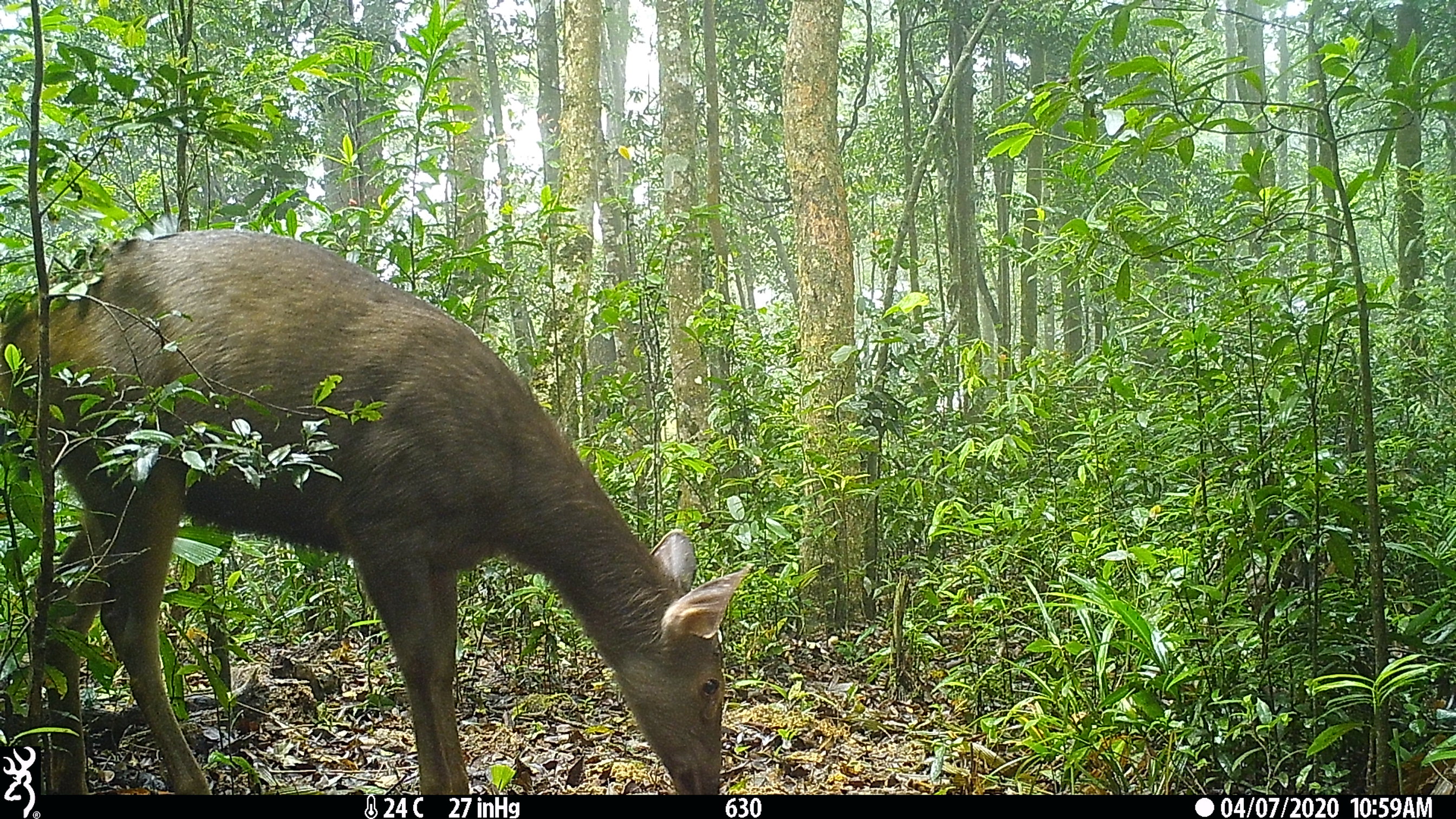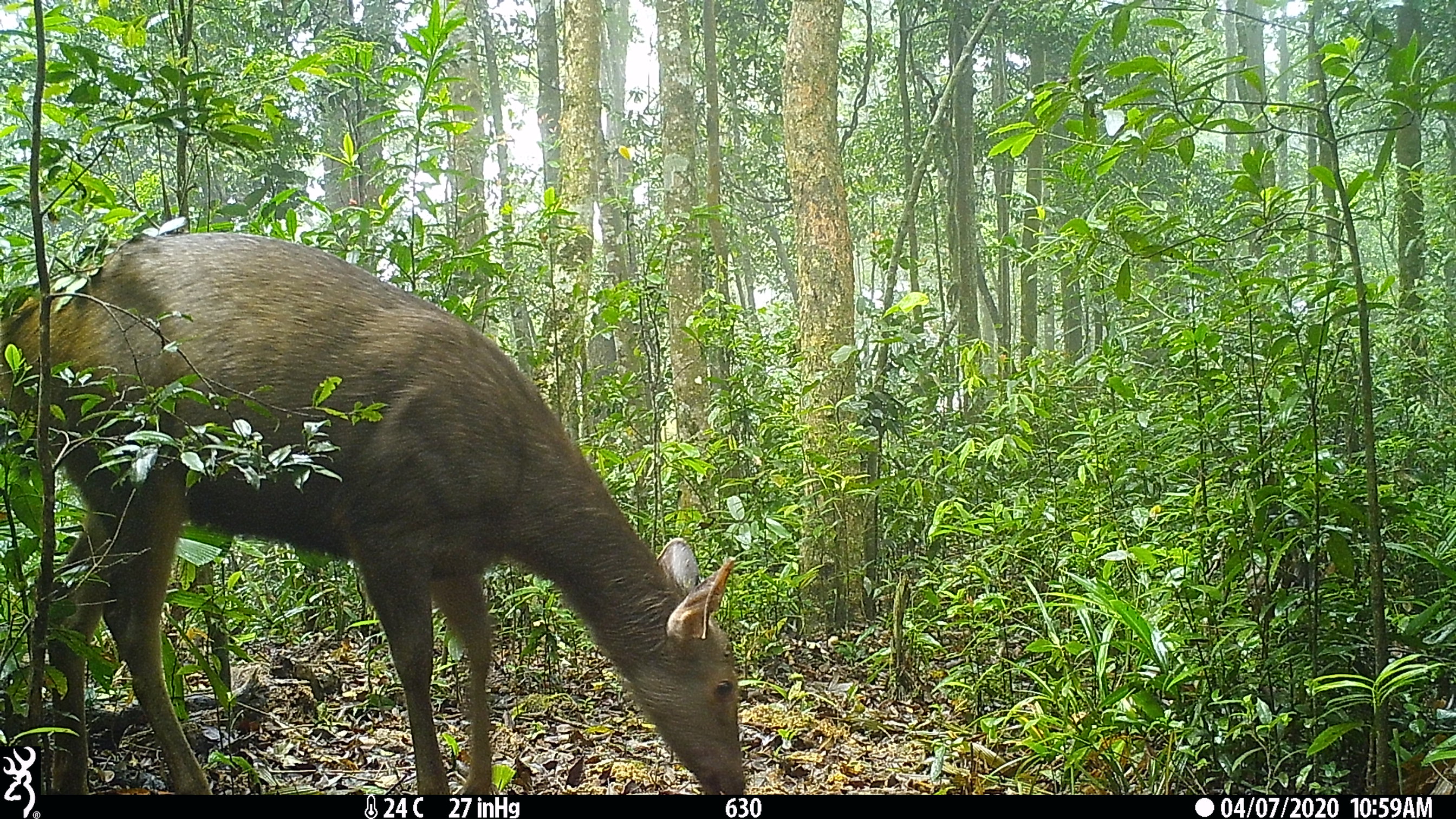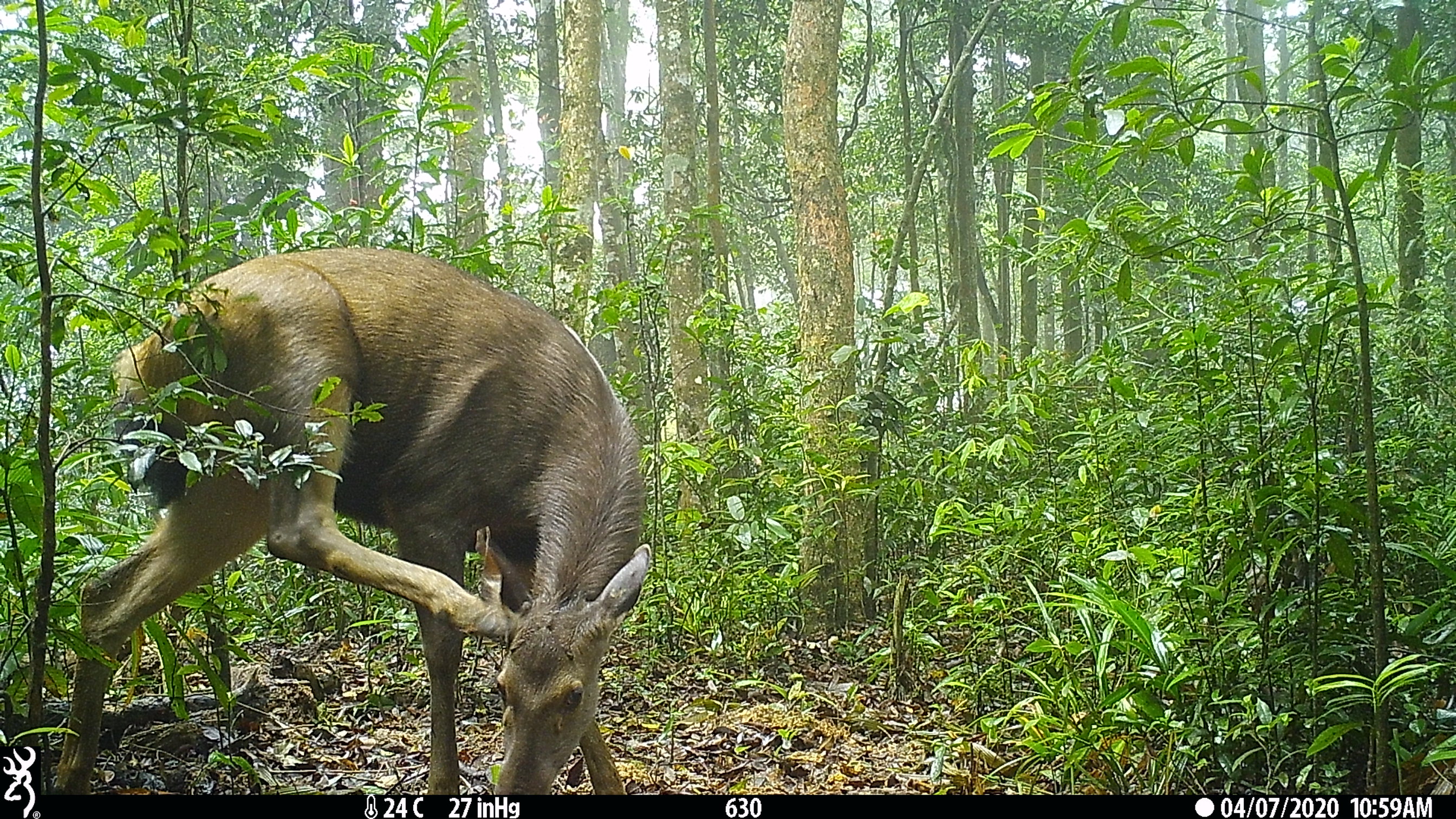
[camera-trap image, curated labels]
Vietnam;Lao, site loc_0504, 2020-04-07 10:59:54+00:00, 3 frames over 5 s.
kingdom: Animalia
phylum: Chordata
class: Mammalia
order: Artiodactyla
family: Cervidae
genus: Rusa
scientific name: Rusa unicolor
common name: sambar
Sambar (Rusa unicolor). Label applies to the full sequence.